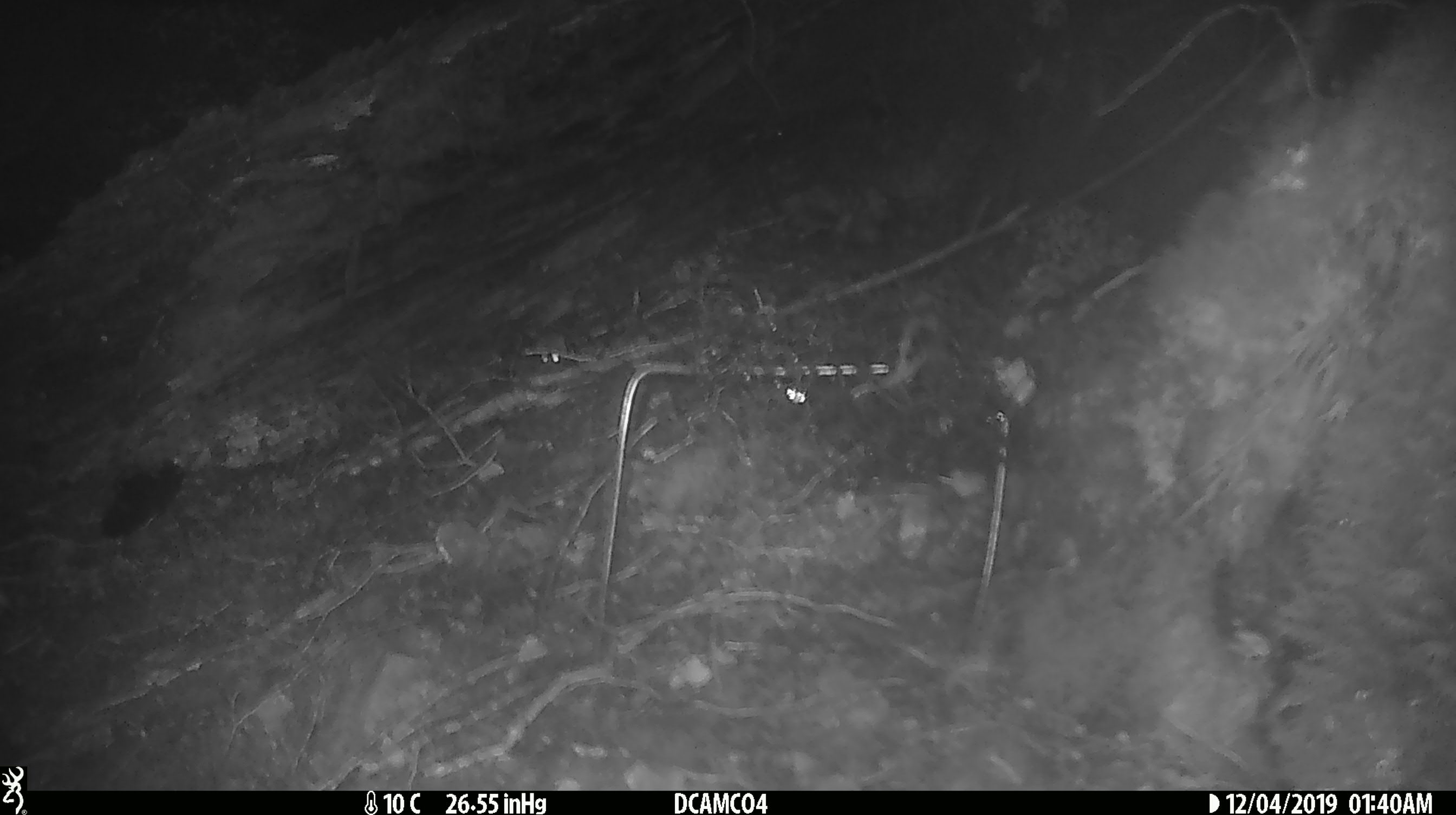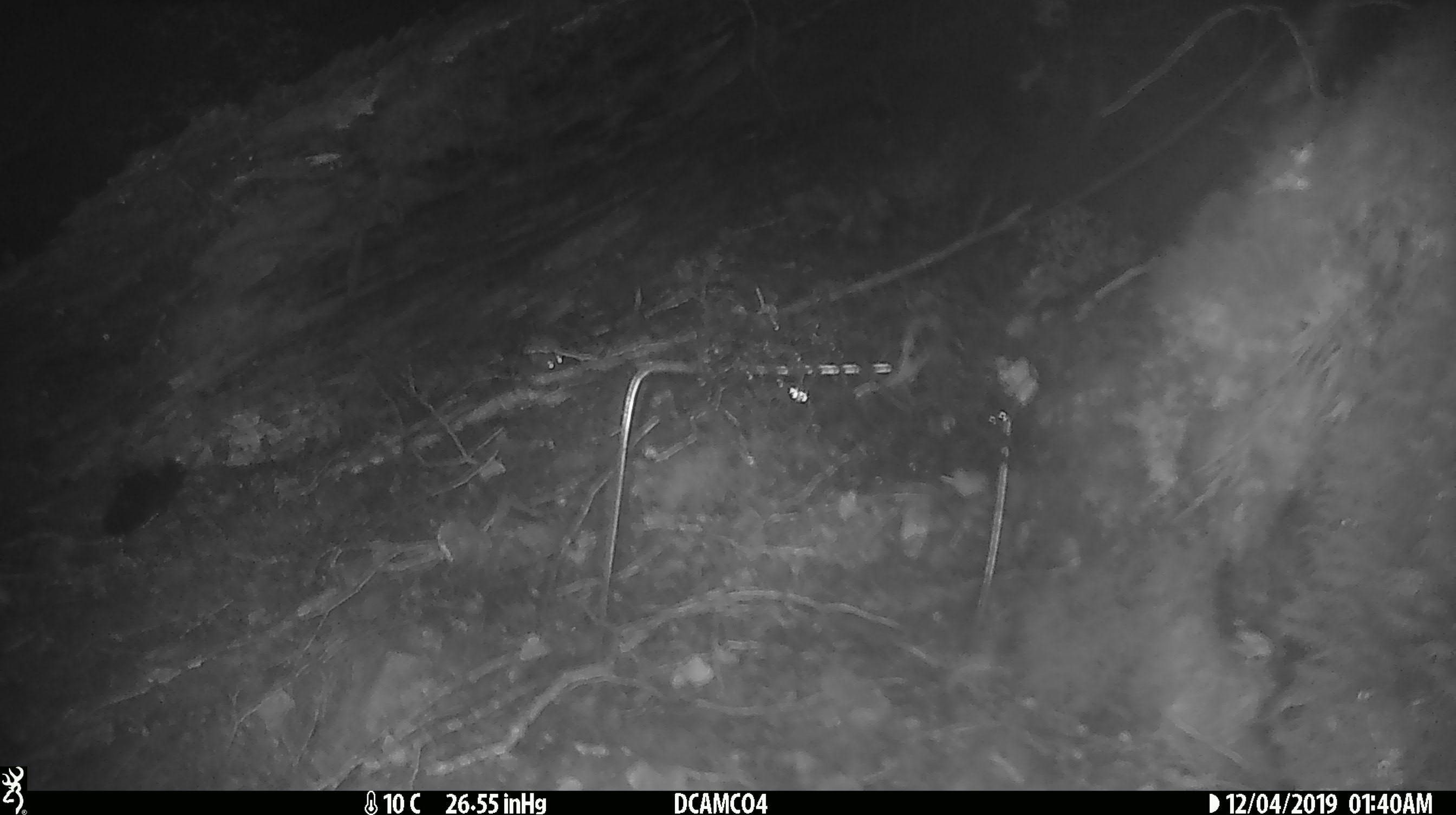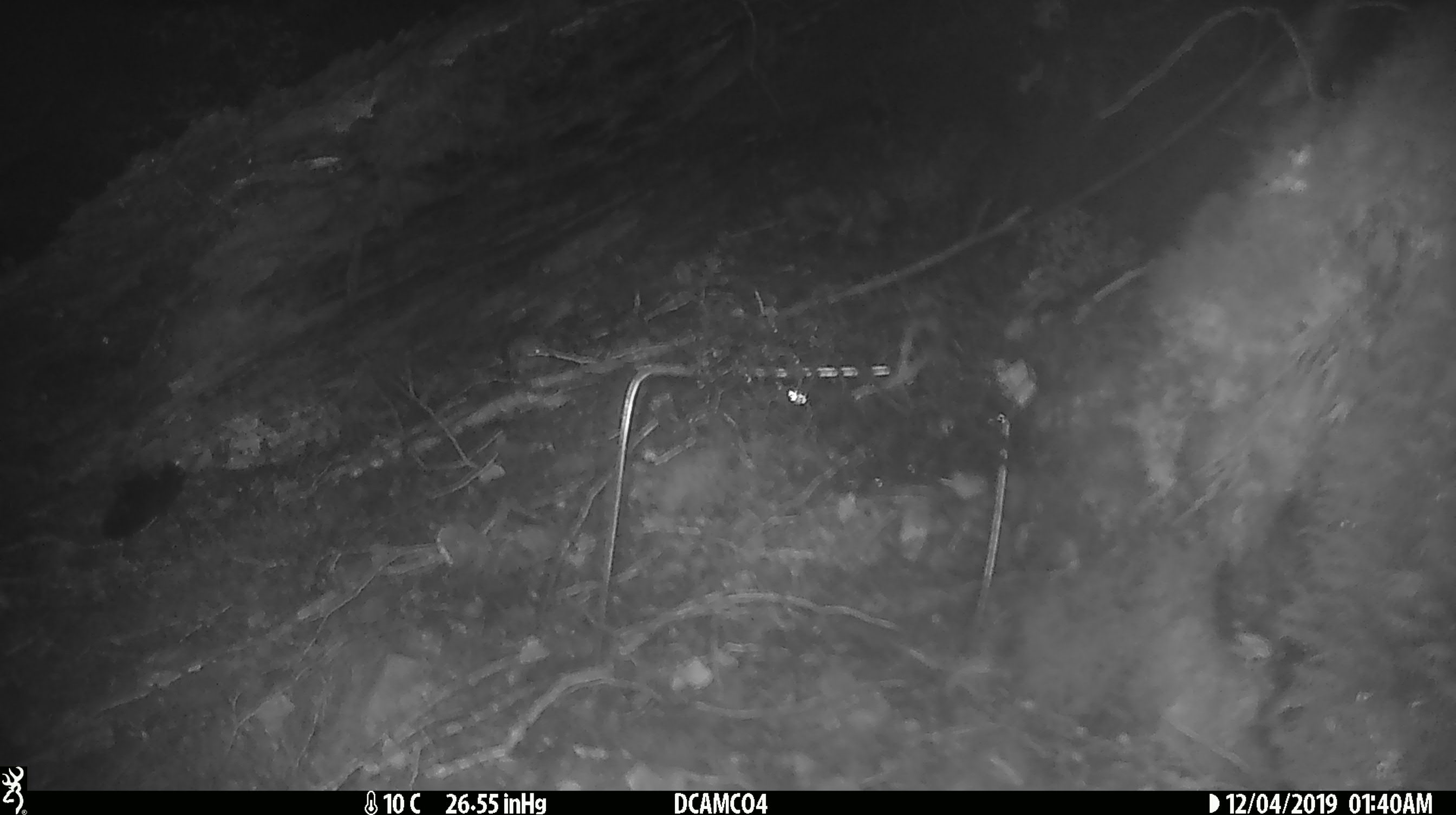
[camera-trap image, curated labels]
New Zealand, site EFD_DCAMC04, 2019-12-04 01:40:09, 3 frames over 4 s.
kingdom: Animalia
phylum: Chordata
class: Mammalia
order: Rodentia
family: Muridae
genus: Mus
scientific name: Mus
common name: mouse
Mouse (Mus).